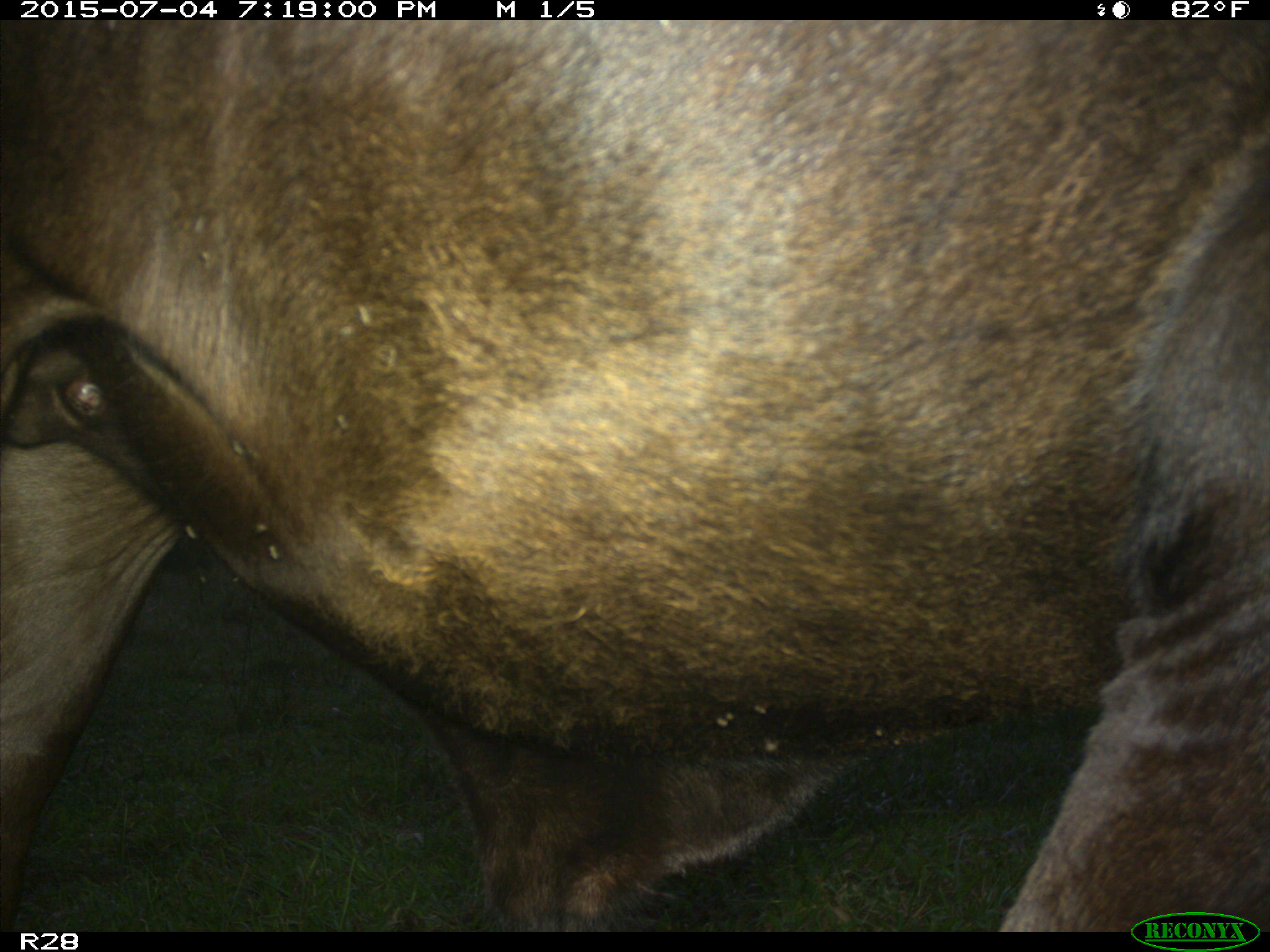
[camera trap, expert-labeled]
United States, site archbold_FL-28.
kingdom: Animalia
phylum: Chordata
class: Mammalia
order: Artiodactyla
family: Bovidae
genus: Bos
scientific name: Bos taurus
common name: domestic cow